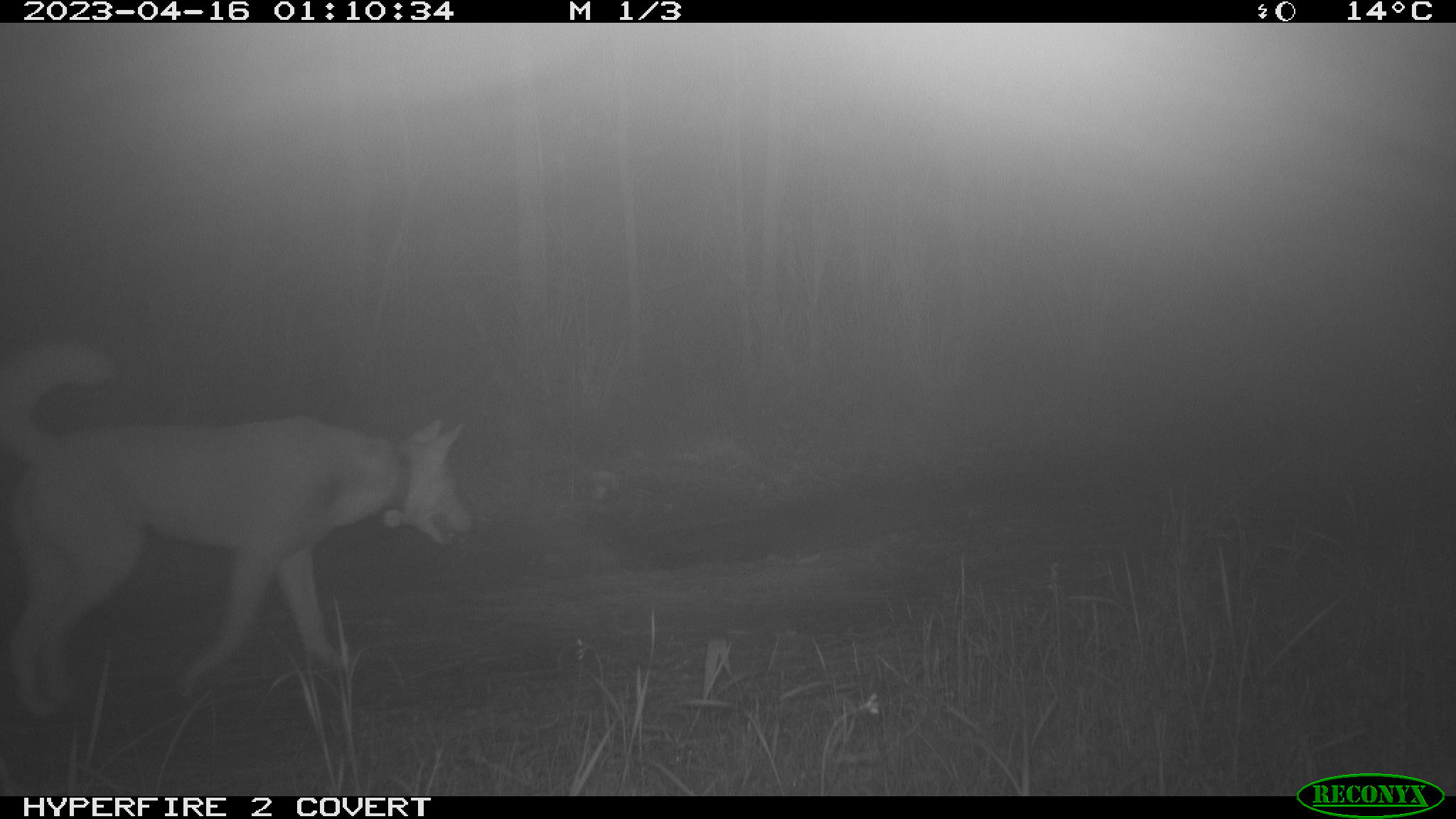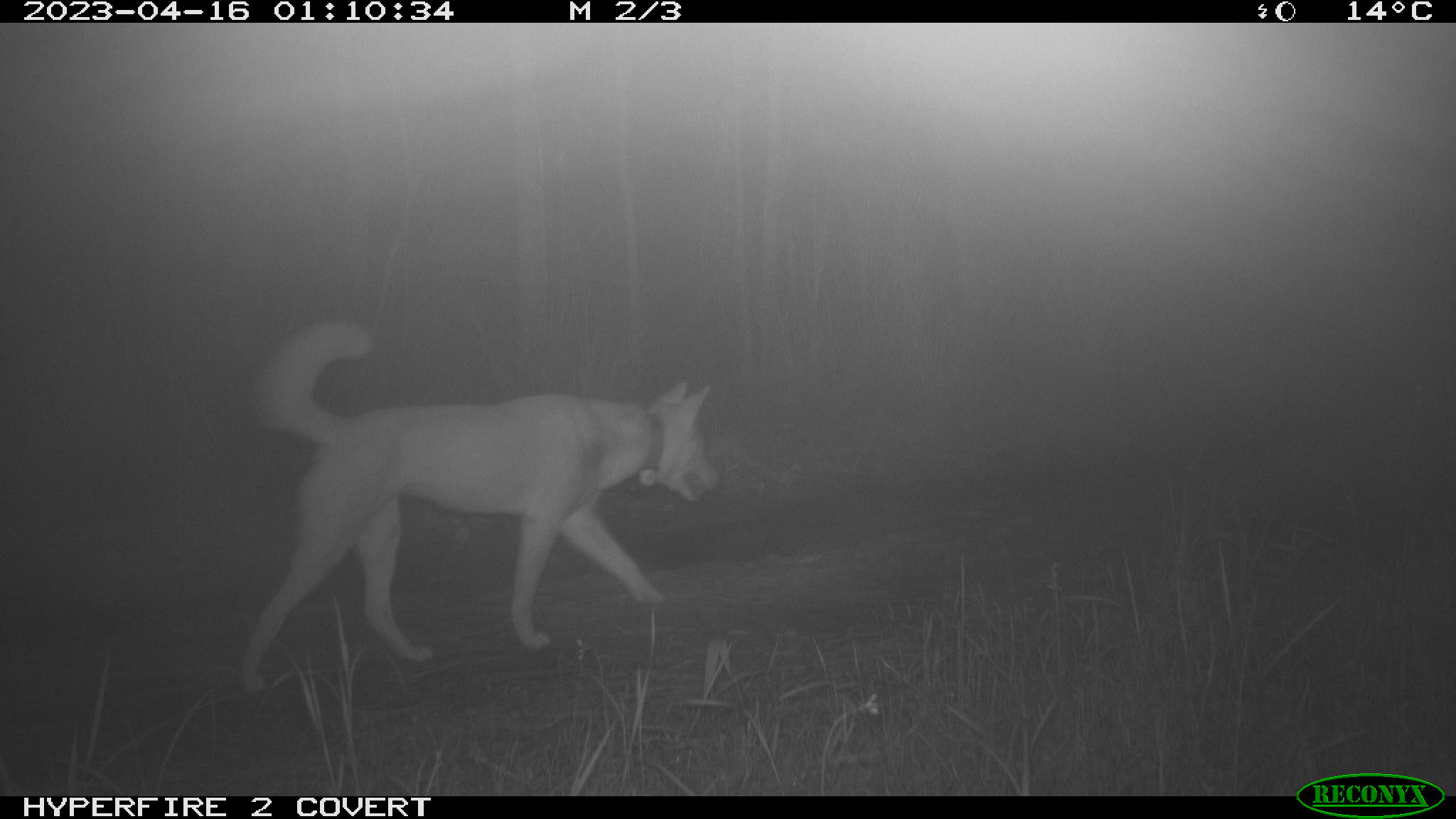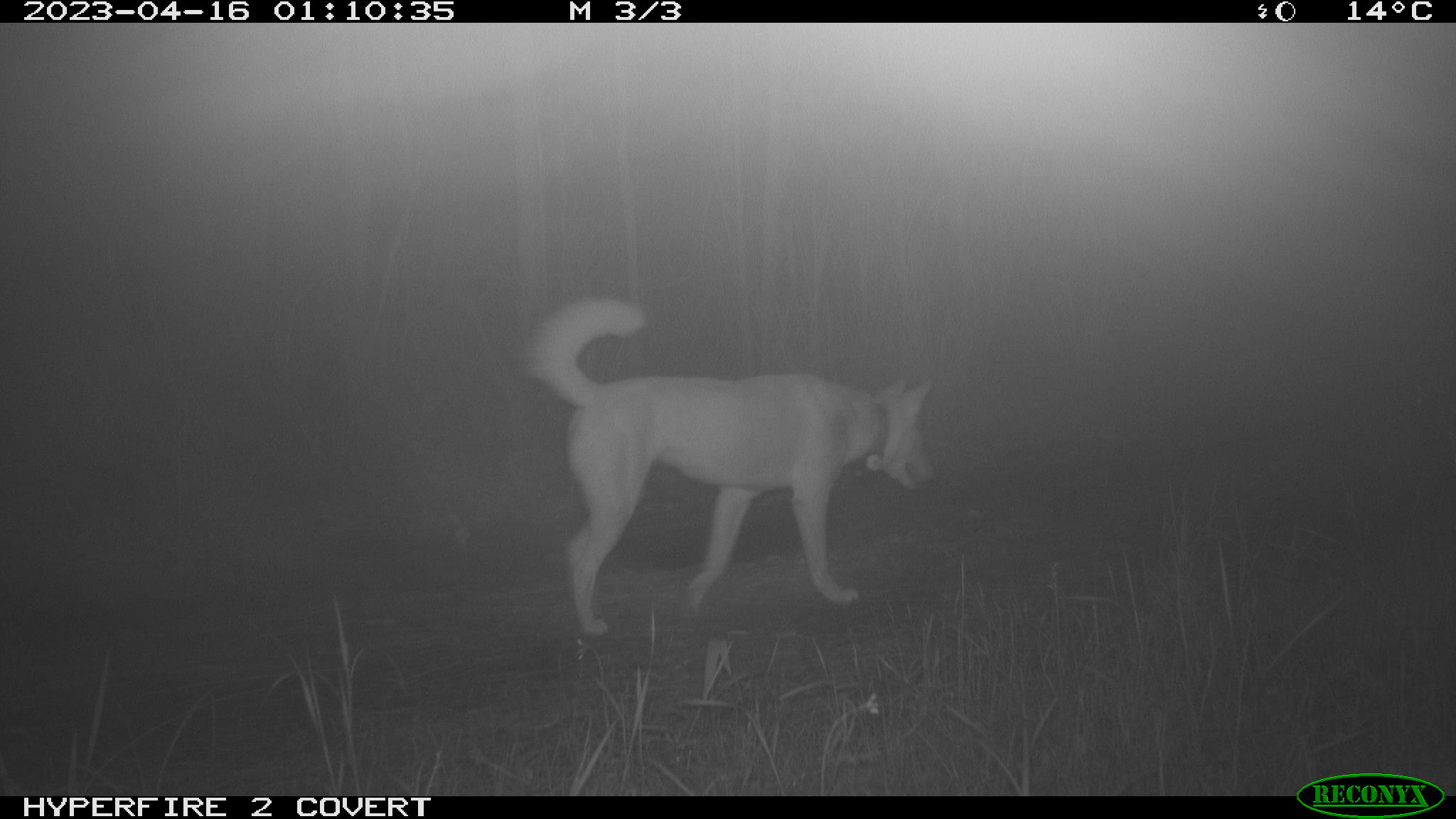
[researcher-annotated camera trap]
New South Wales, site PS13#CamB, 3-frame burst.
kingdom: Animalia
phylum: Chordata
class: Mammalia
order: Carnivora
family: Canidae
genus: Canis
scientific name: Canis familiaris dingo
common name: dingo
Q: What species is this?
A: Dingo (Canis familiaris dingo).